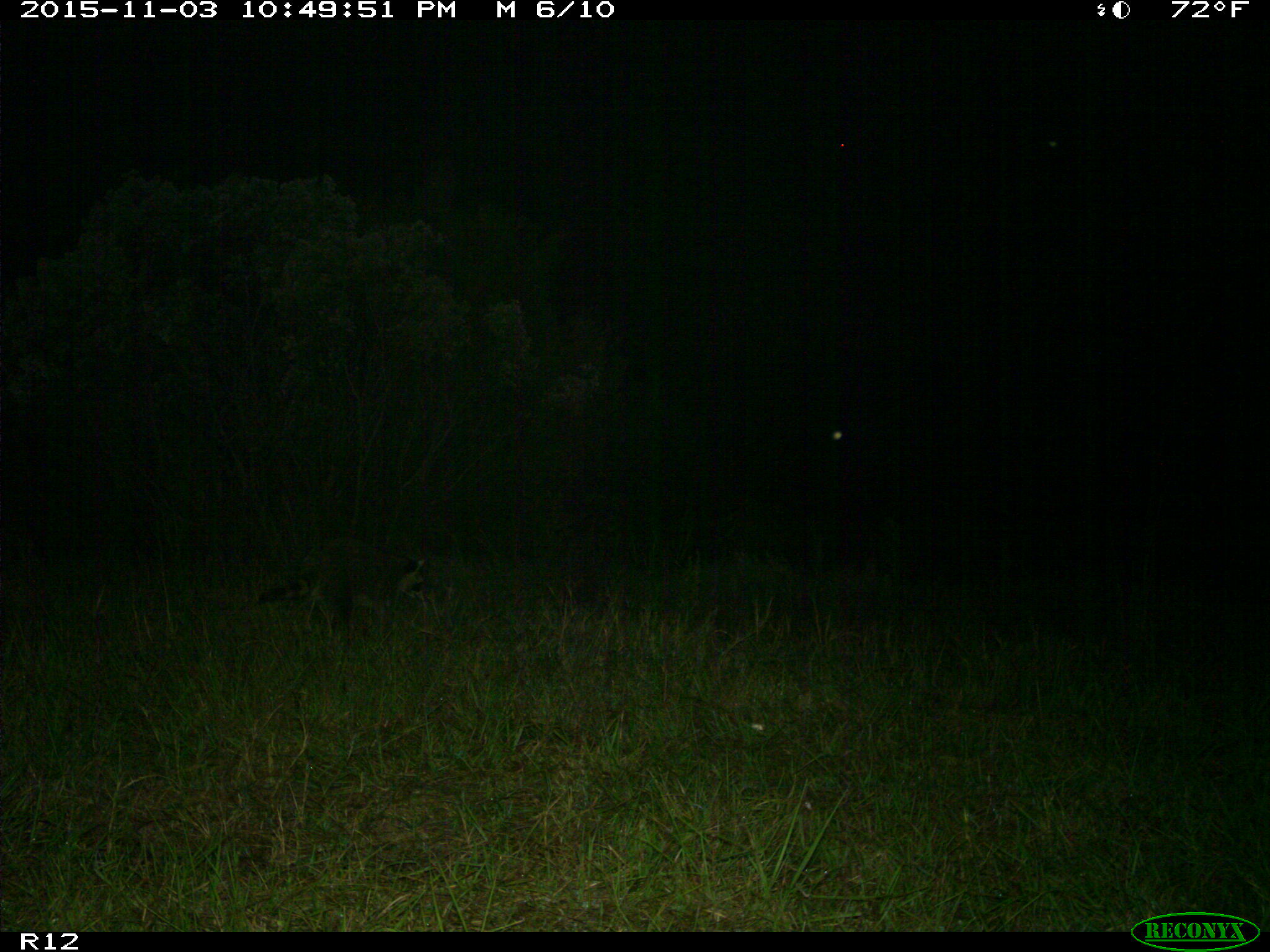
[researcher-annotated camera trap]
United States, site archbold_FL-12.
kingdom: Animalia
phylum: Chordata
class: Mammalia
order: Carnivora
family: Procyonidae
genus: Procyon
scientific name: Procyon lotor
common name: common raccoon